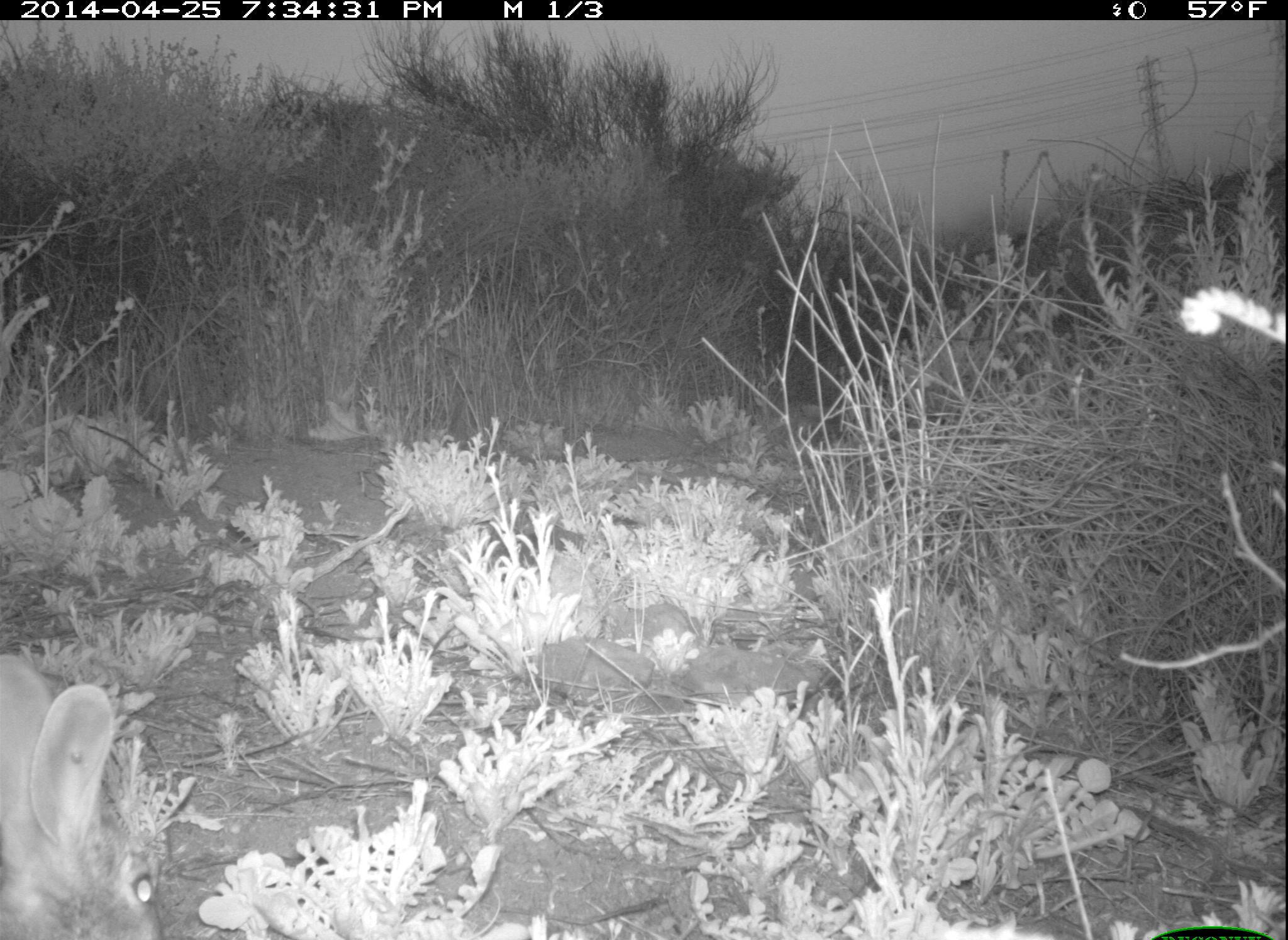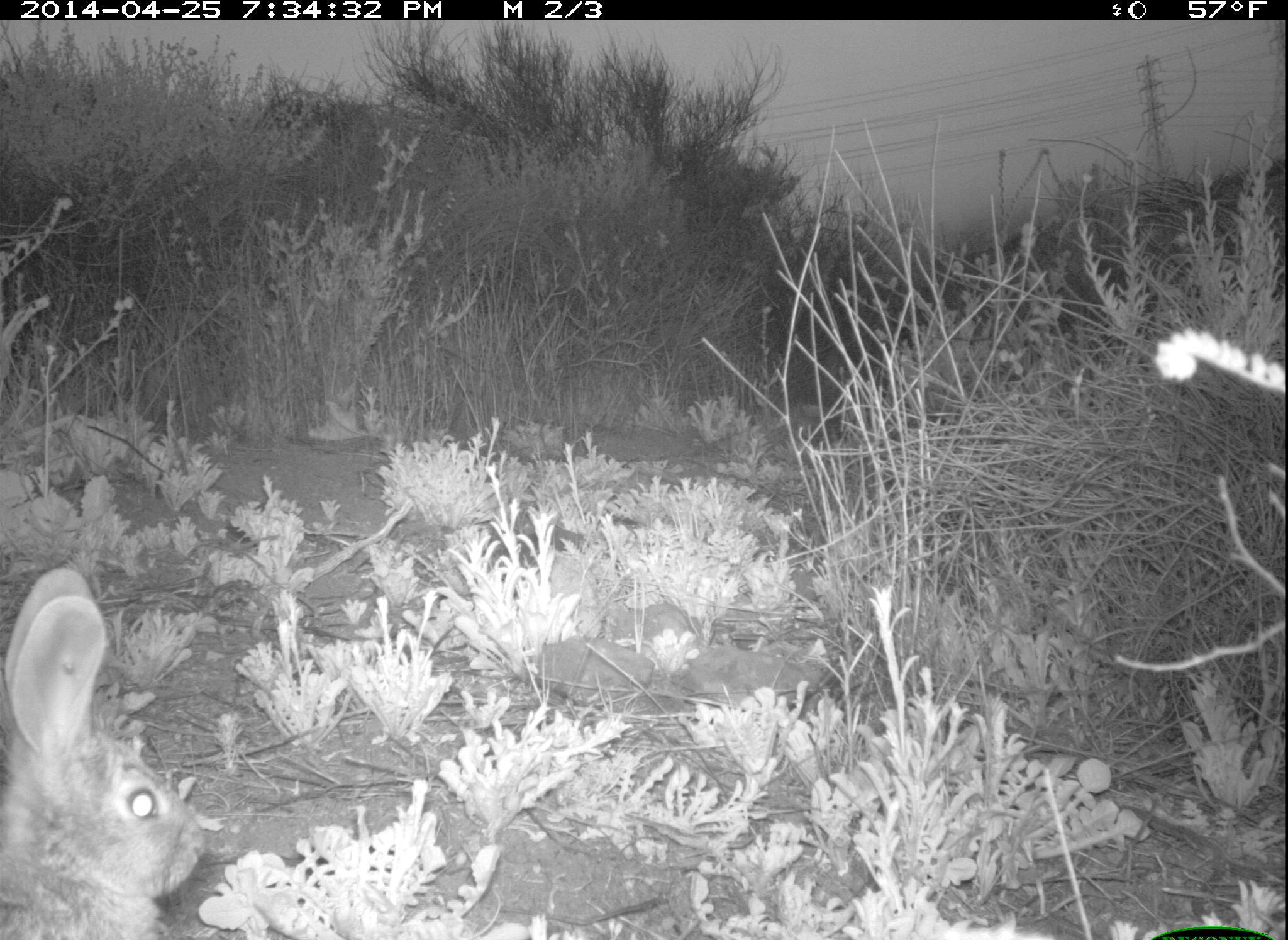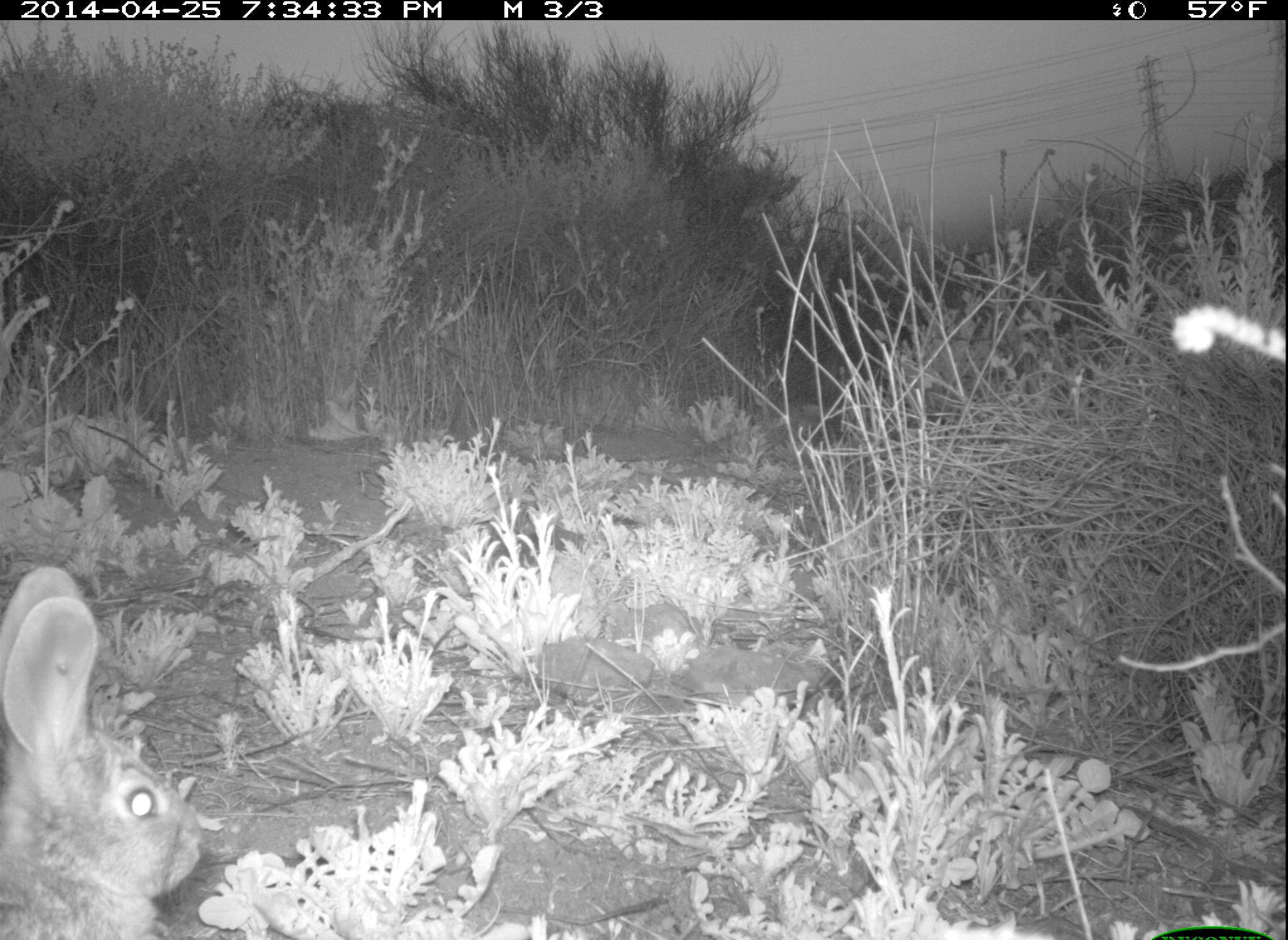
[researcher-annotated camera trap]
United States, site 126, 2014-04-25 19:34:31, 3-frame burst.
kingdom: Animalia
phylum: Chordata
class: Mammalia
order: Lagomorpha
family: Leporidae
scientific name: Leporidae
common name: rabbits and hares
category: rabbit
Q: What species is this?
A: Rabbit (rabbits and hares) (Leporidae).